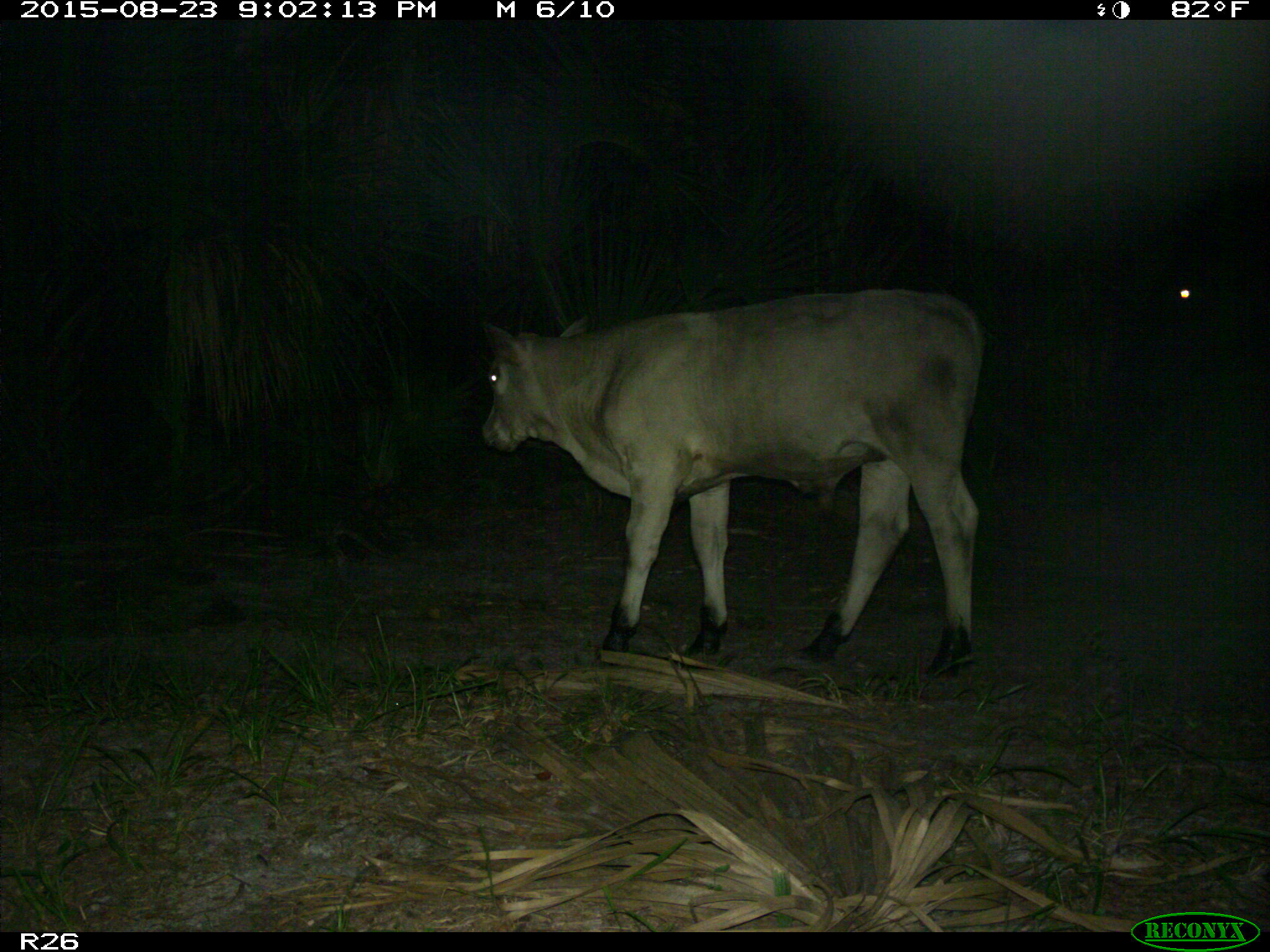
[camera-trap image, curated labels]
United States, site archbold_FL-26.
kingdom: Animalia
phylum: Chordata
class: Mammalia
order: Artiodactyla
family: Bovidae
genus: Bos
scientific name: Bos taurus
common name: domestic cow